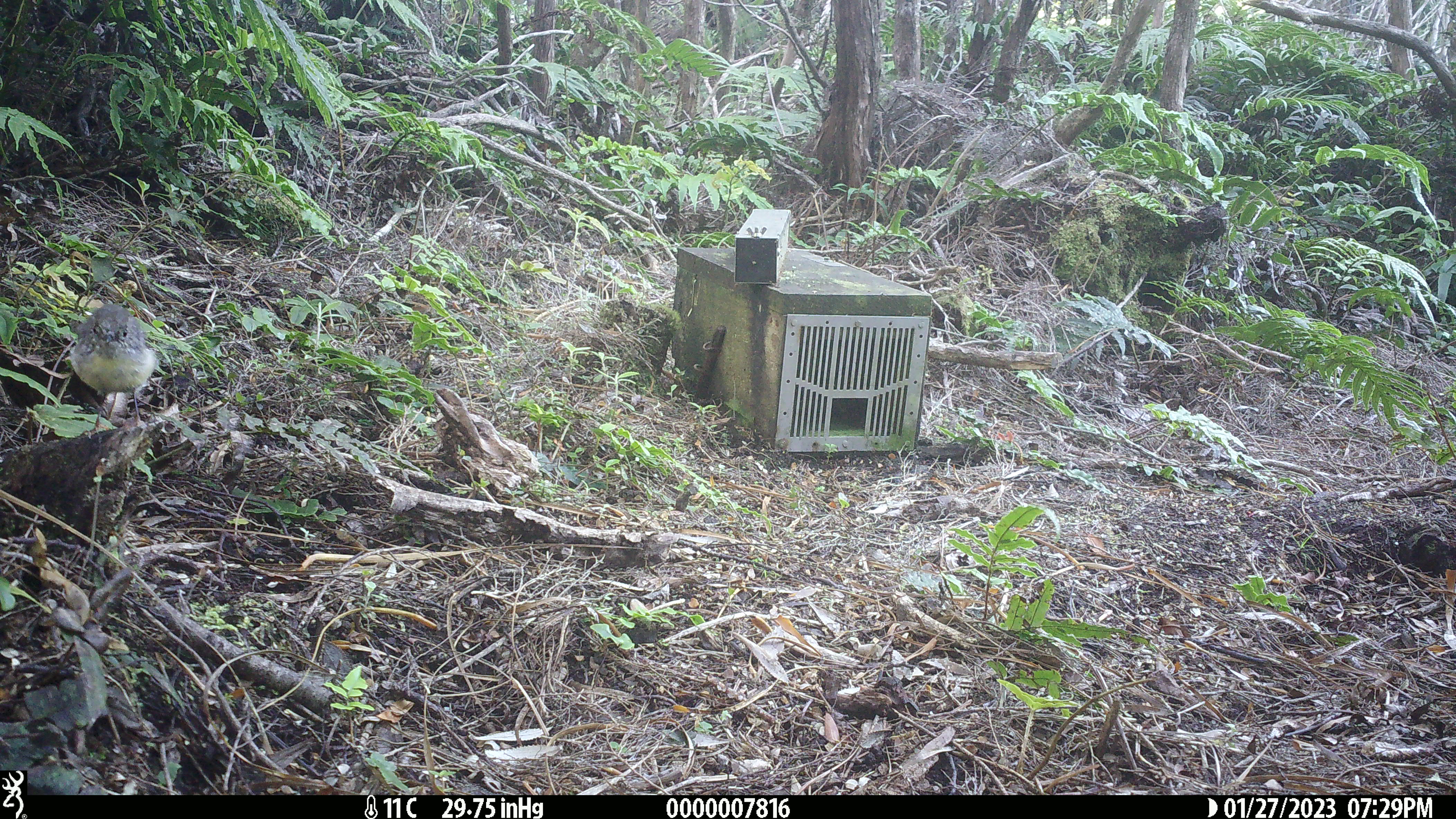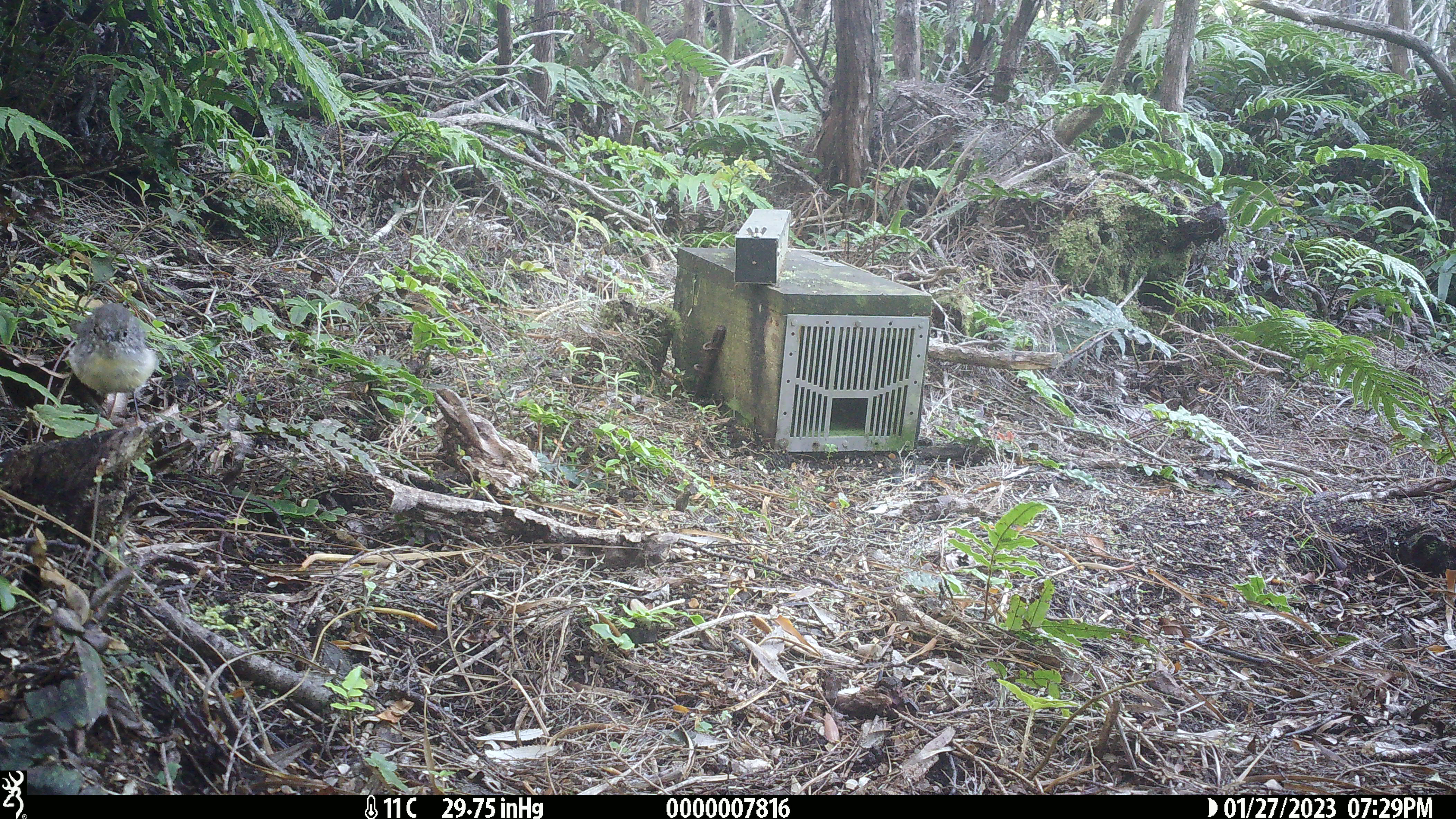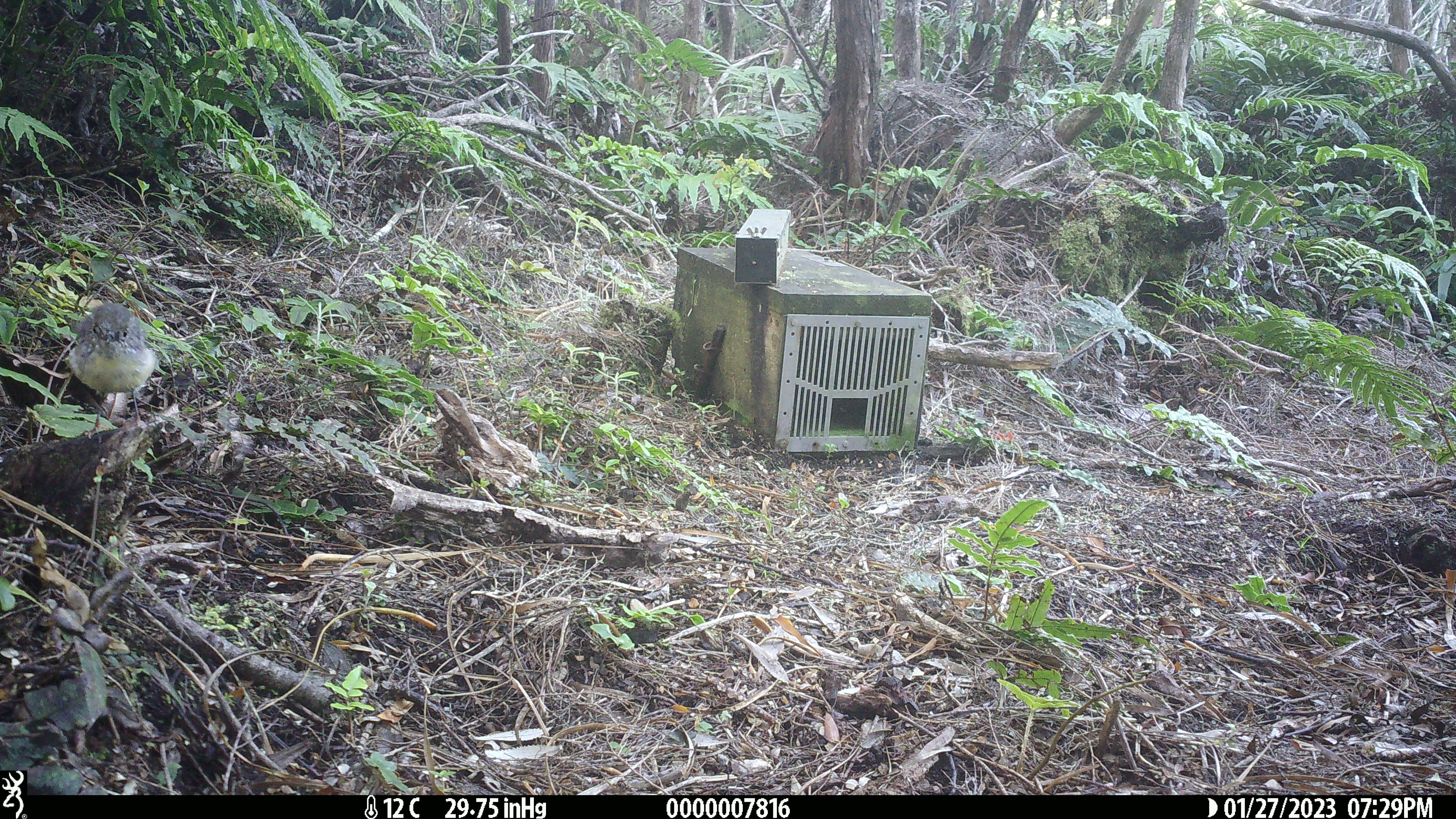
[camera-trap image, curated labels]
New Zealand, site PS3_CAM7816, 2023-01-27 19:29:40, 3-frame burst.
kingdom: Animalia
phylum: Chordata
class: Aves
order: Passeriformes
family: Petroicidae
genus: Petroica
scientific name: Petroica macrocephala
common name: tomtit